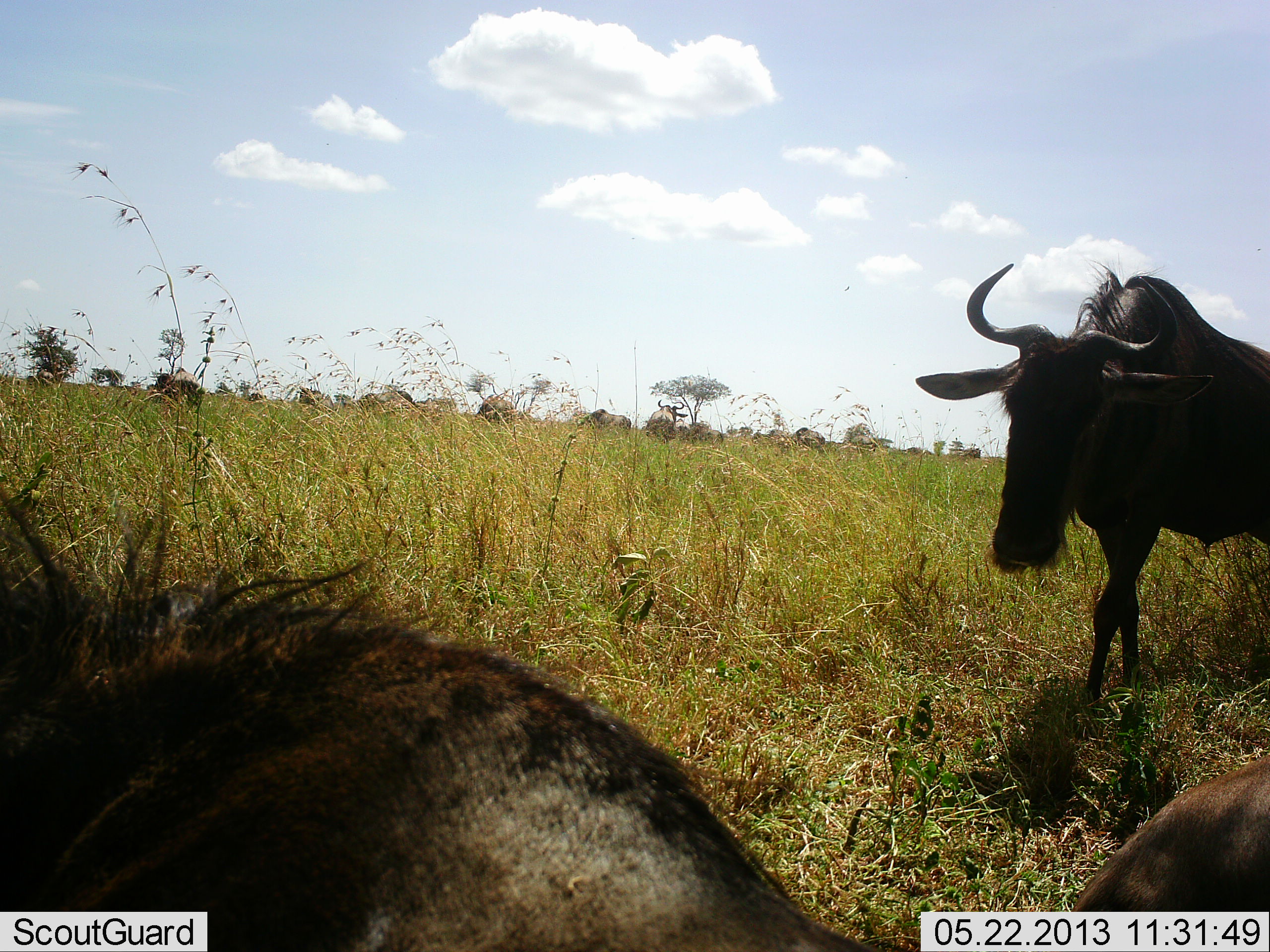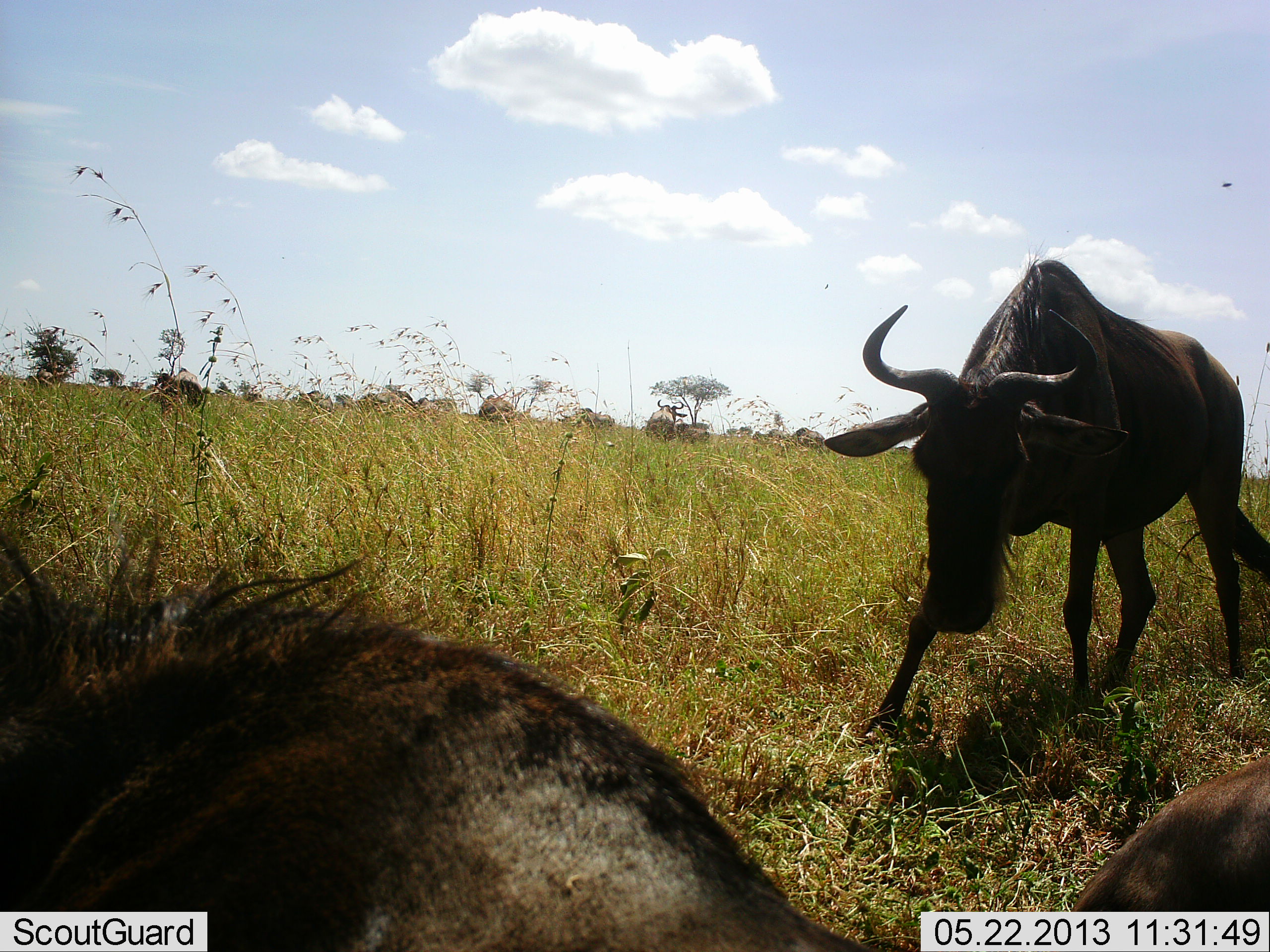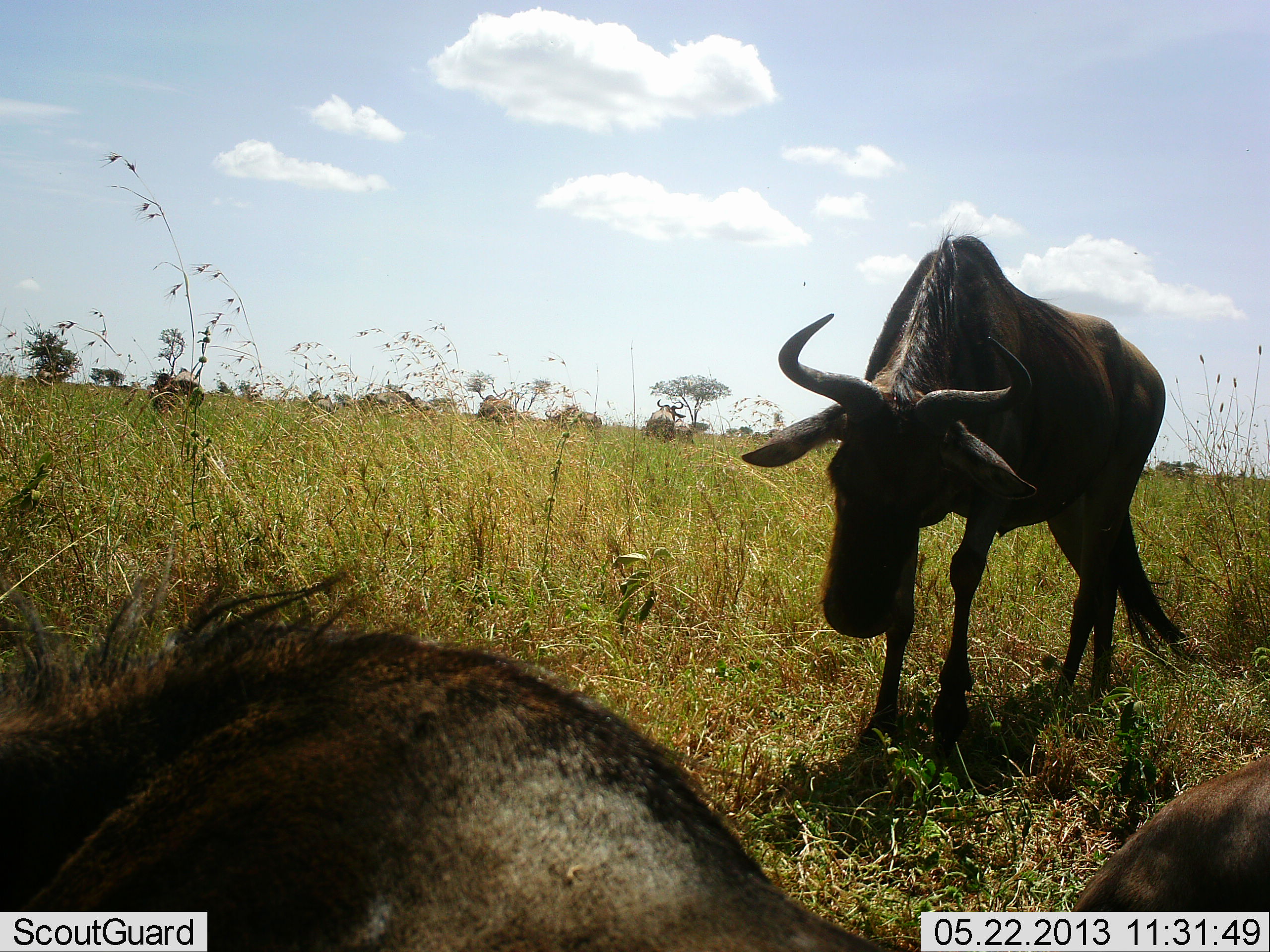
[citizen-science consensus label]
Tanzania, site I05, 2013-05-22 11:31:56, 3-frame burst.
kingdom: Animalia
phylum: Chordata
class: Mammalia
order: Artiodactyla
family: Bovidae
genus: Connochaetes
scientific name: Connochaetes taurinus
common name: blue wildebeest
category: wildebeest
Wildebeest (blue wildebeest) (Connochaetes taurinus), count 3. Behavior (volunteer vote fractions): standing 55%, resting 77%, moving 65%, interacting 6%. Young present (vote fraction): 0%. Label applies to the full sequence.